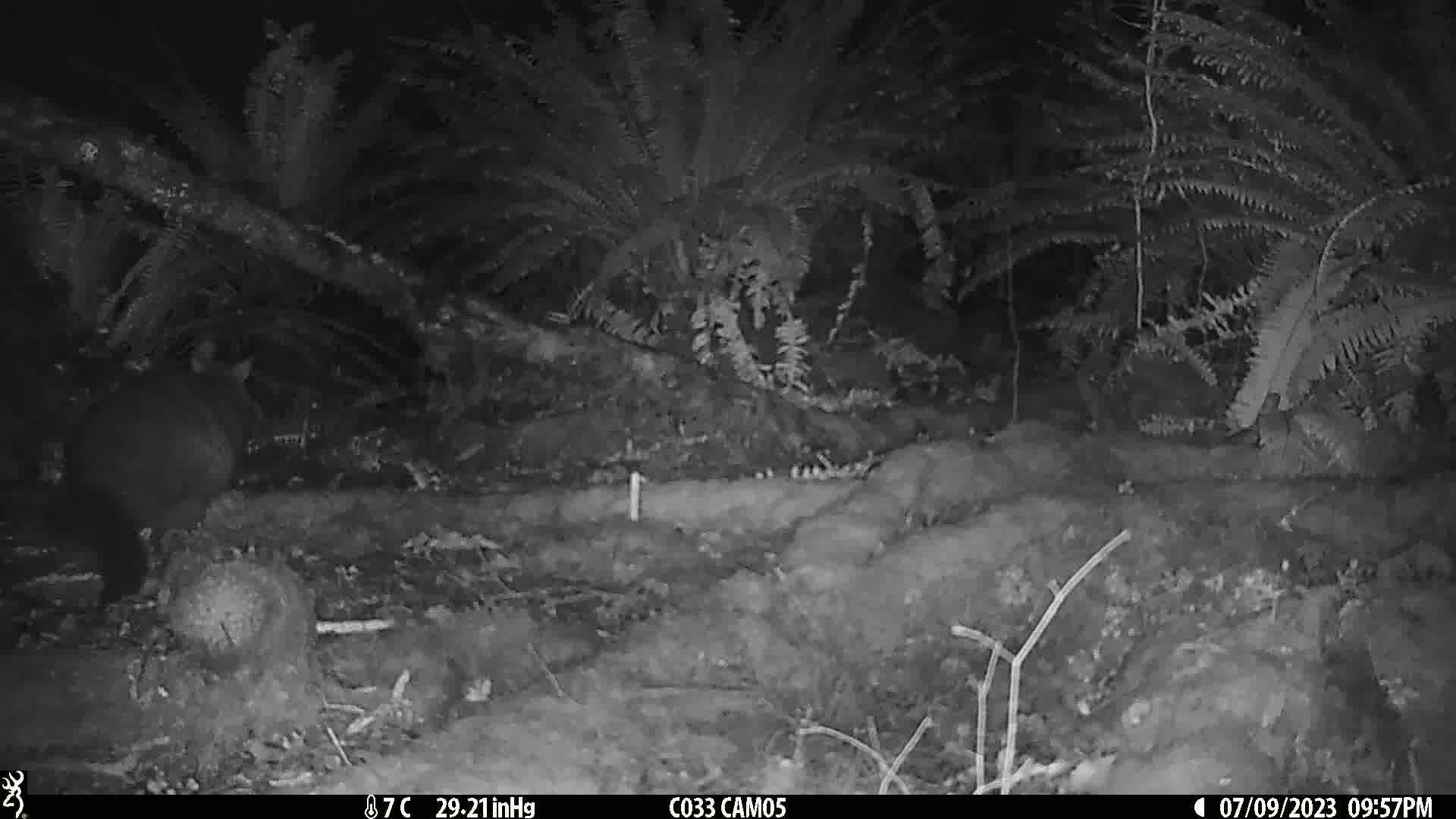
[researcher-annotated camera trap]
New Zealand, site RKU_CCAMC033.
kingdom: Animalia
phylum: Chordata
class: Mammalia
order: Diprotodontia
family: Phalangeridae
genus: Trichosurus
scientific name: Trichosurus vulpecula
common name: common brushtail possum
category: possum